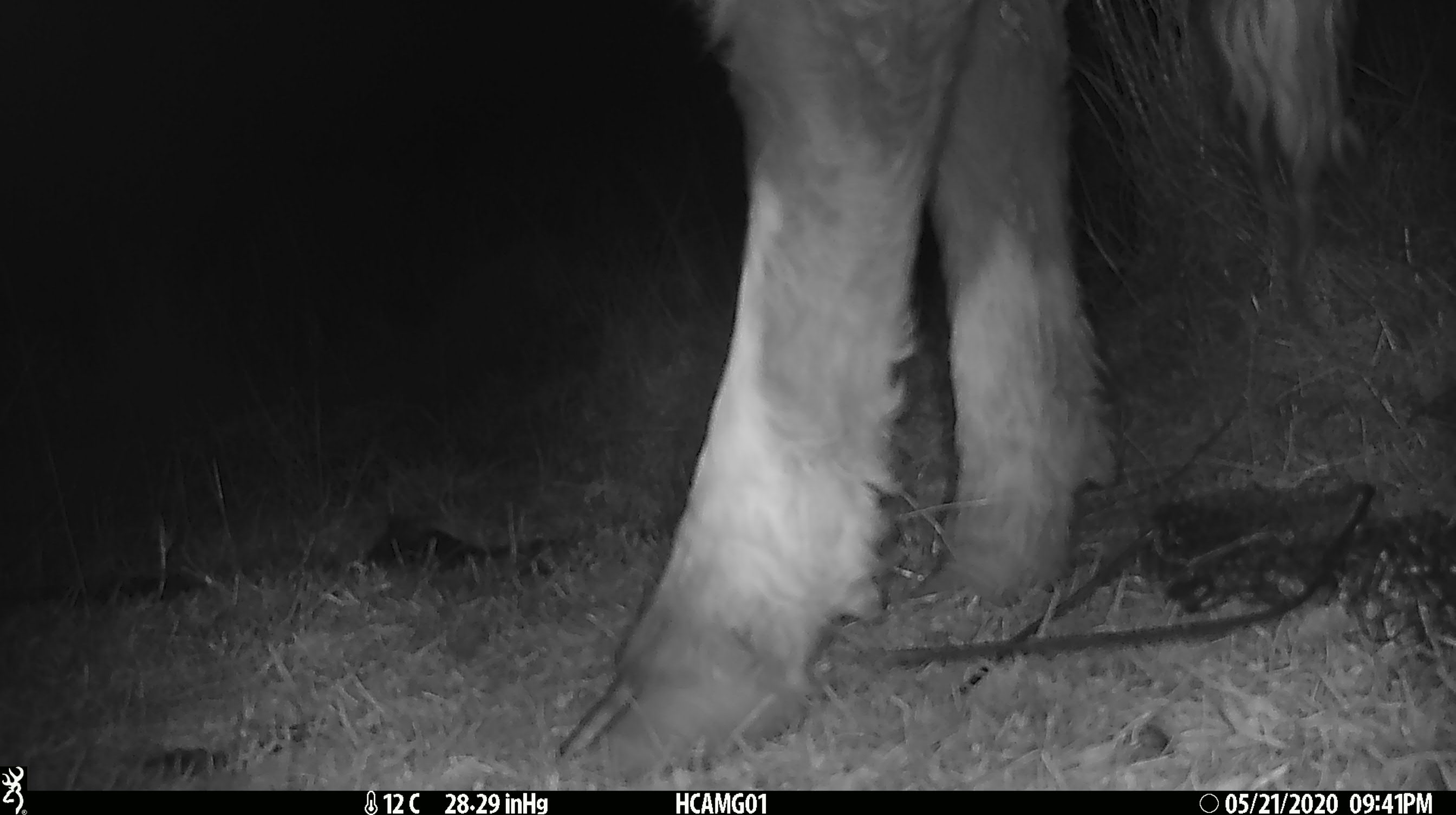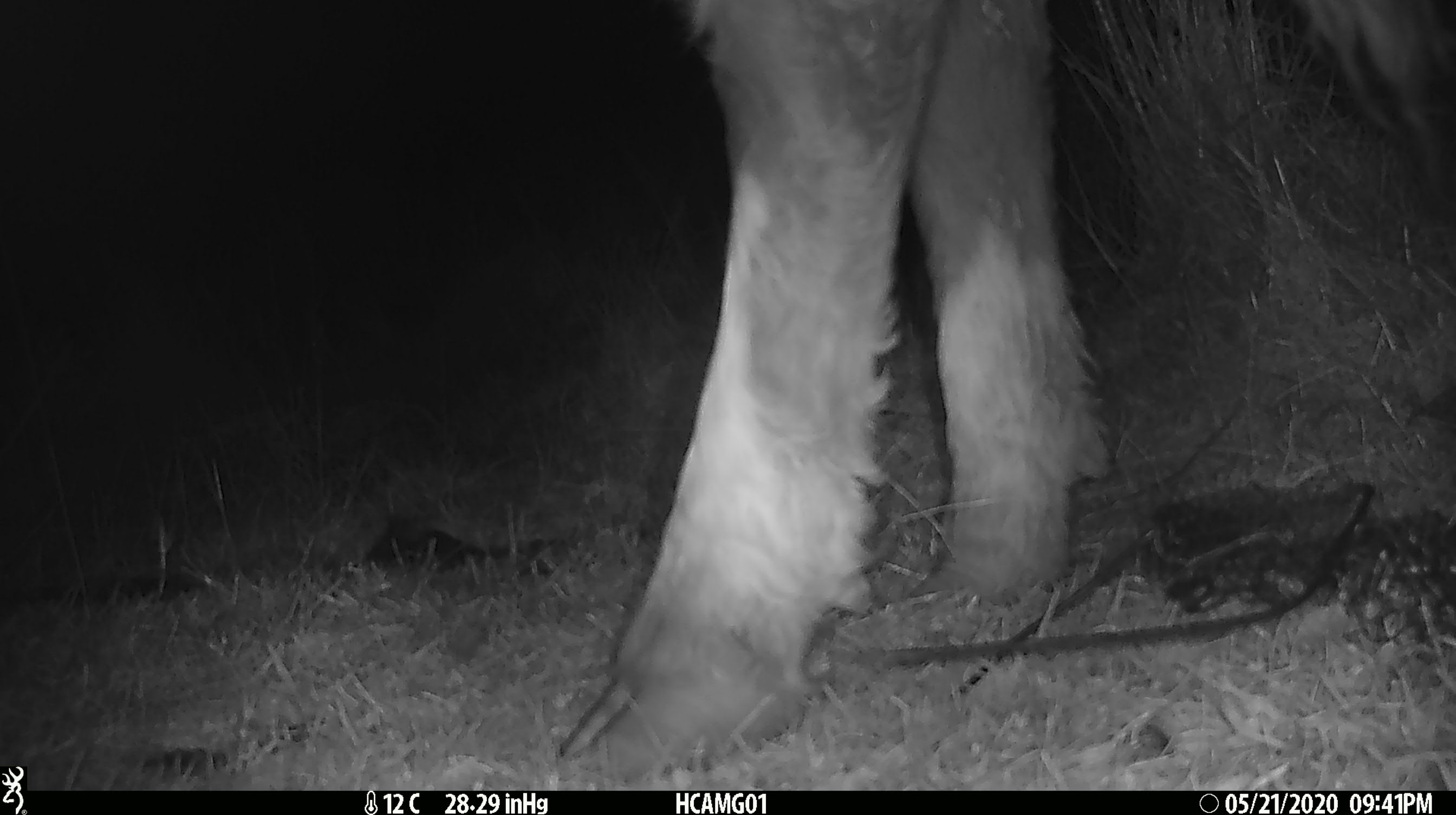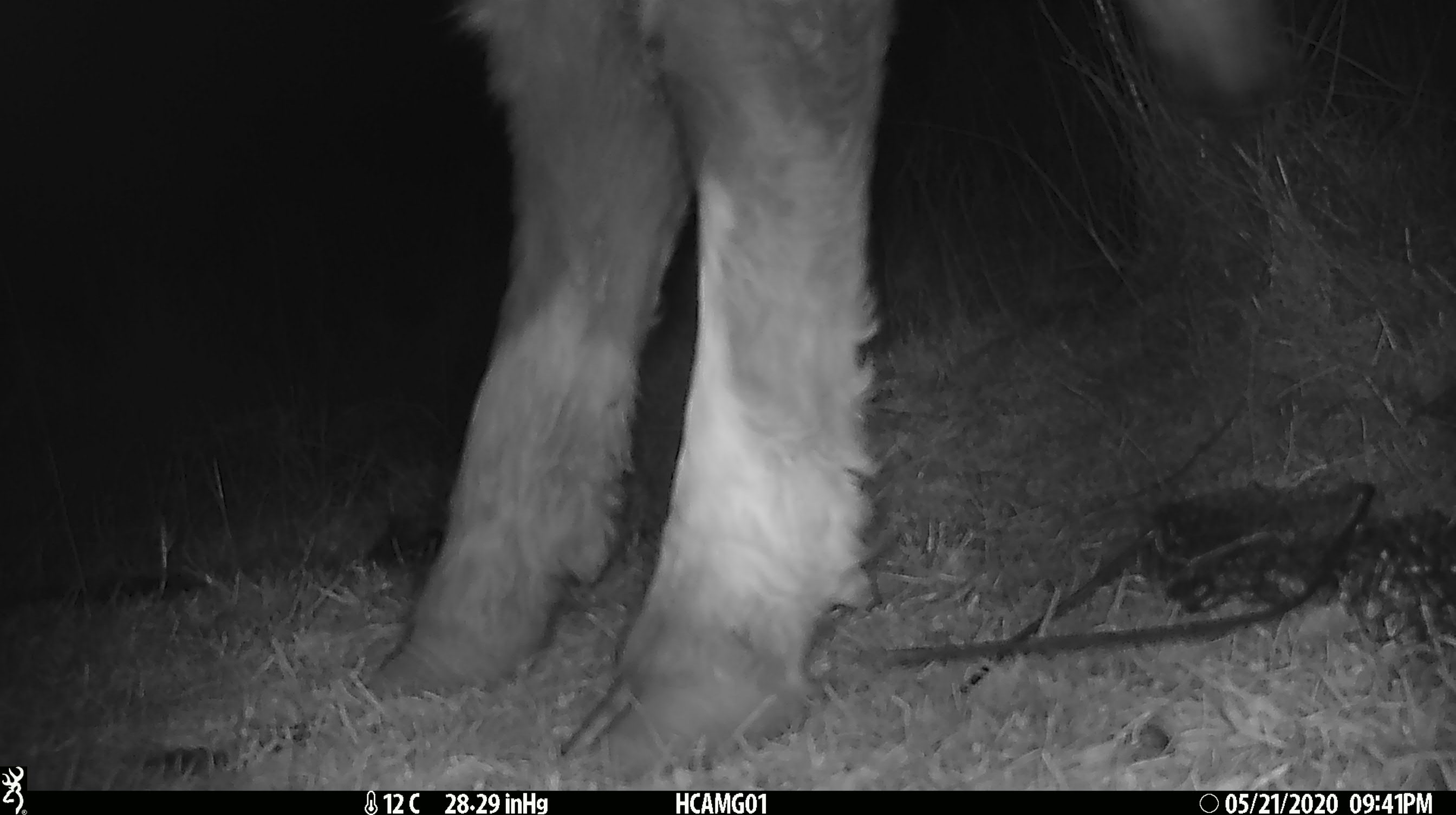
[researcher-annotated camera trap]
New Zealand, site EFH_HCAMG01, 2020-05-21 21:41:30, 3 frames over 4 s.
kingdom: Animalia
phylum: Chordata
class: Mammalia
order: Artiodactyla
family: Bovidae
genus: Bos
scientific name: Bos taurus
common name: domestic cow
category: cow